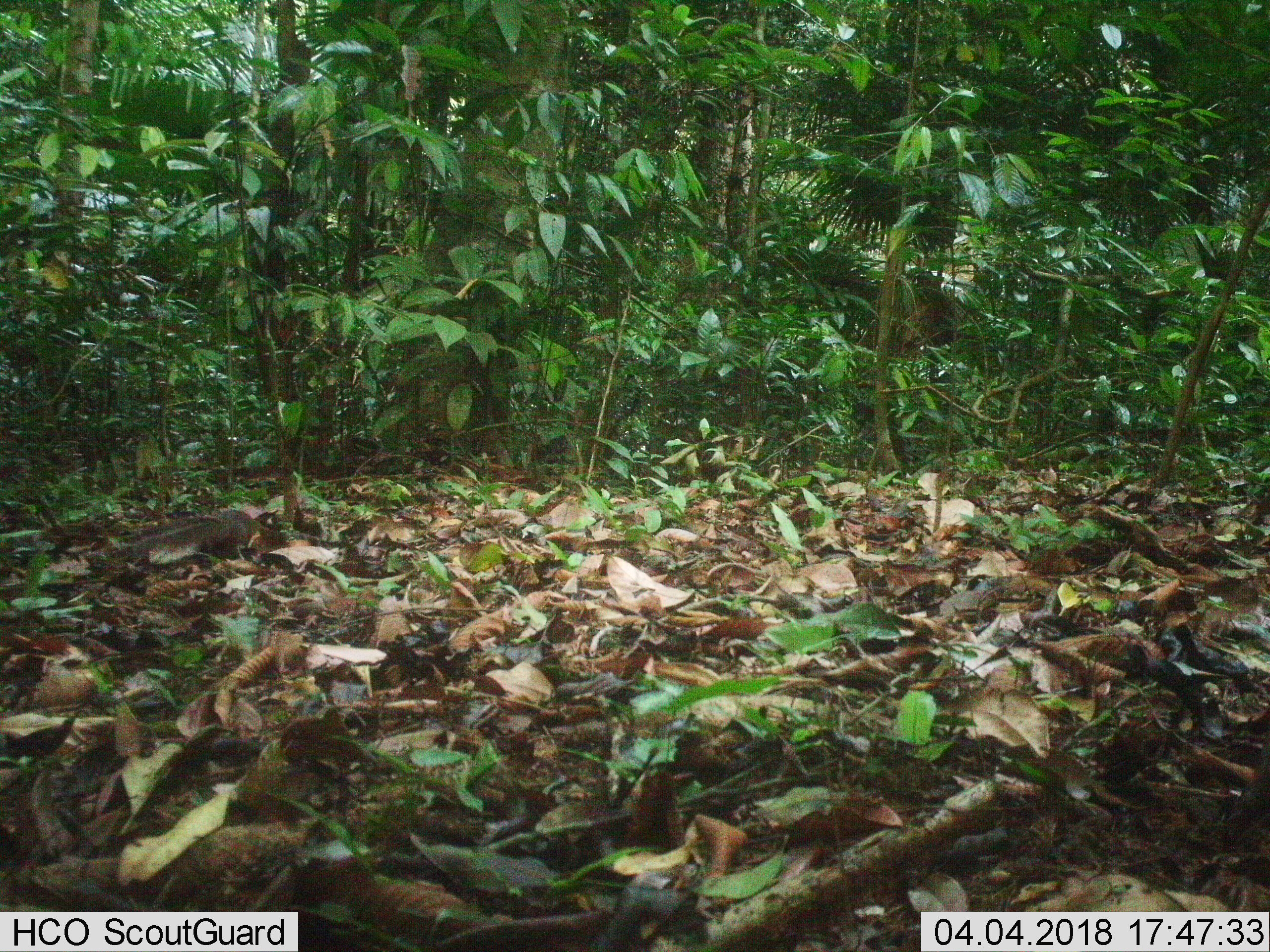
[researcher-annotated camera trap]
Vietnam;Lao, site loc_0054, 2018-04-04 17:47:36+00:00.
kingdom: Animalia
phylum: Chordata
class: Mammalia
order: Rodentia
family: Sciuridae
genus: Dremomys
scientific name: Dremomys rufigenis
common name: red-cheeked squirrel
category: red cheeked squirrel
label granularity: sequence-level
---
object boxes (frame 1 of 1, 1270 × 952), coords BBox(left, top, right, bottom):
red cheeked squirrel: BBox(130, 508, 285, 563)